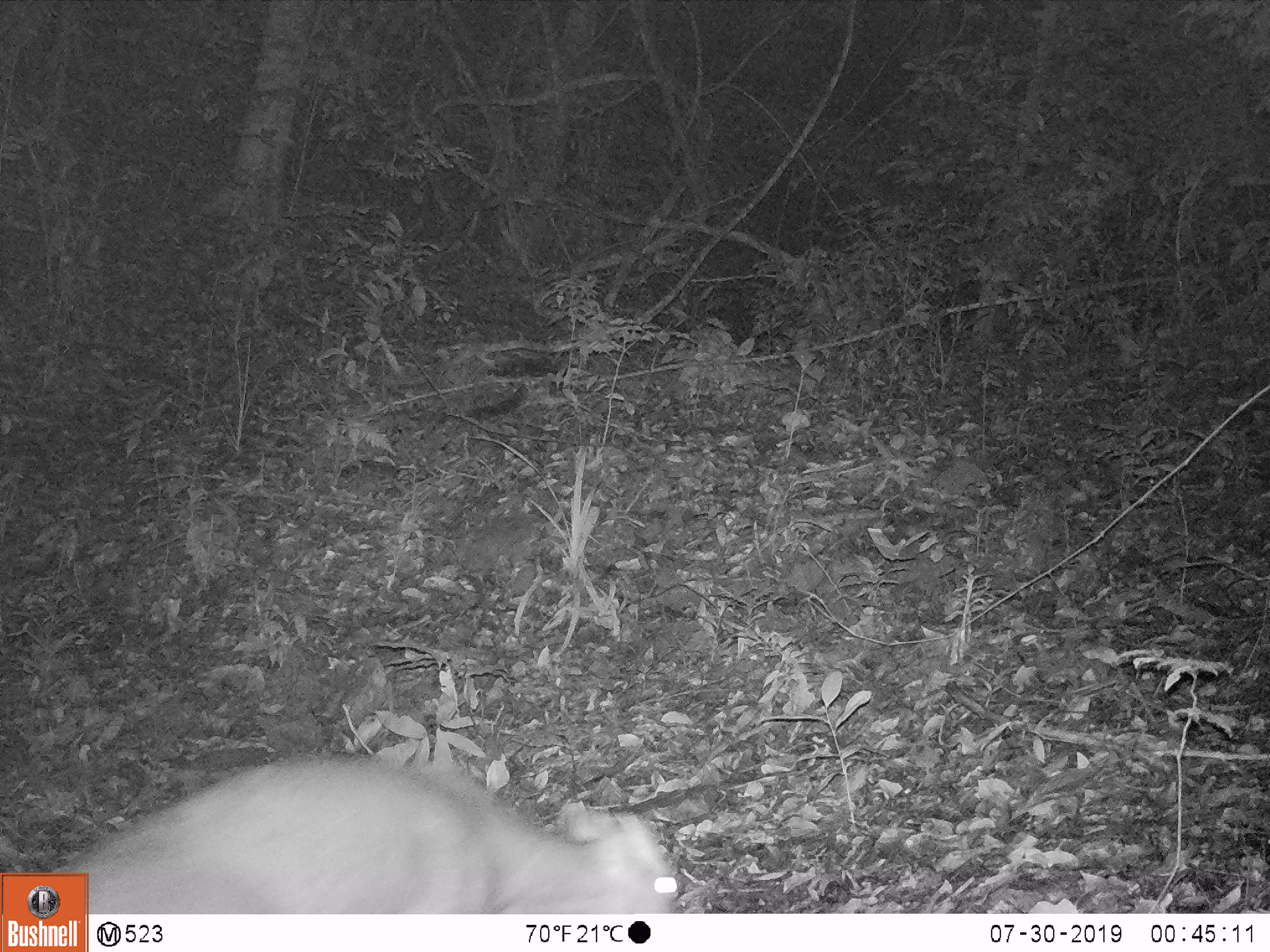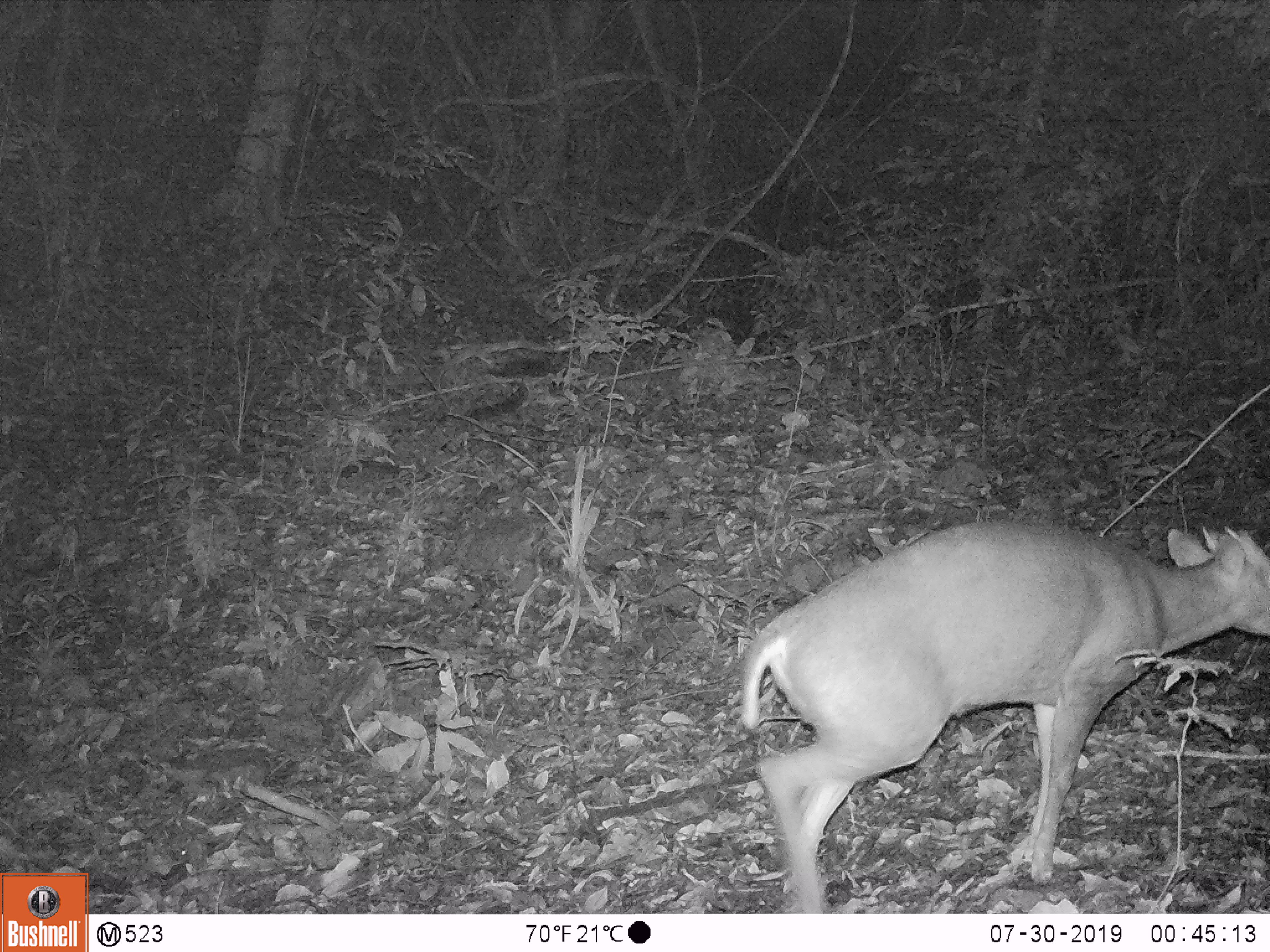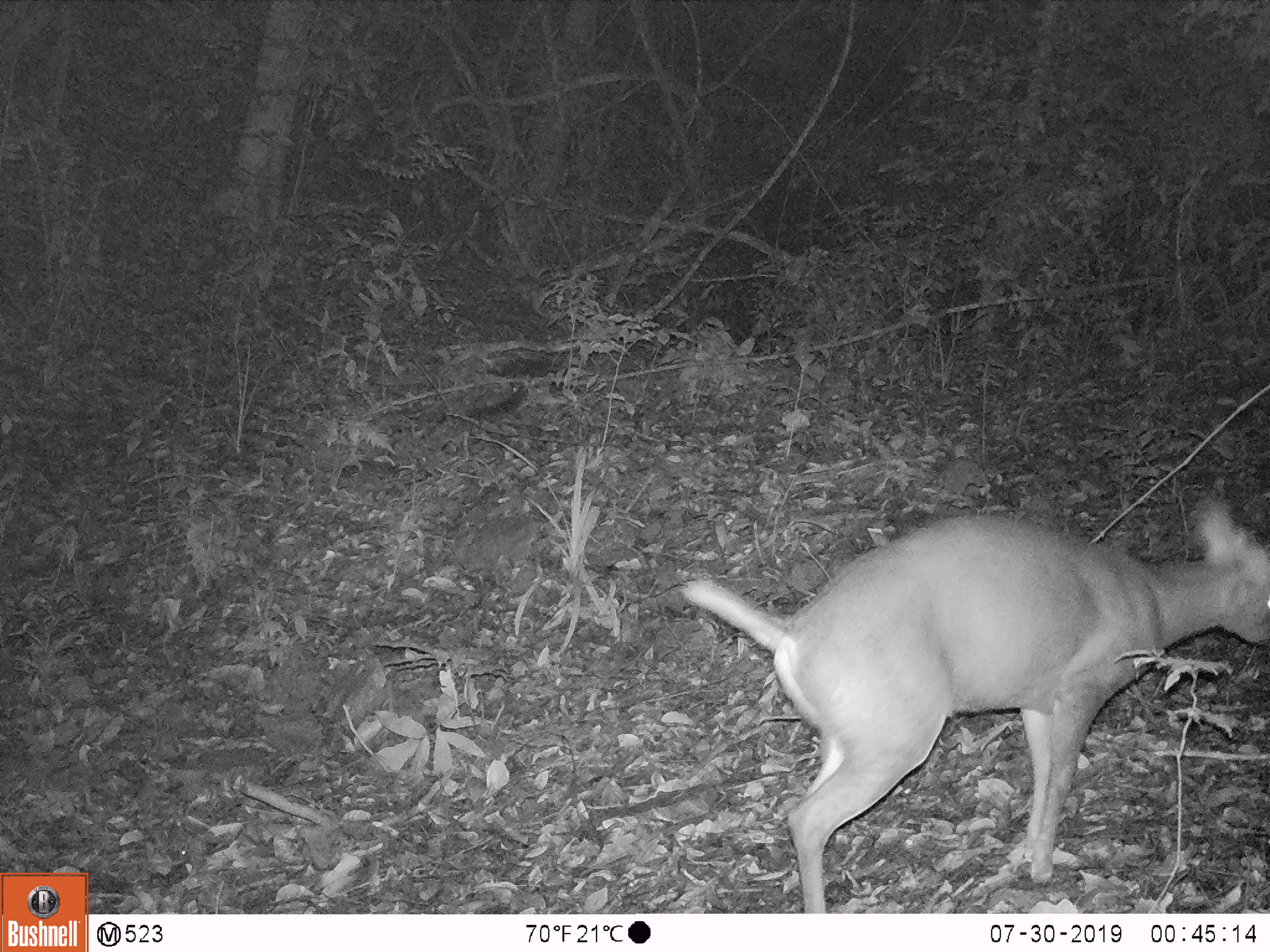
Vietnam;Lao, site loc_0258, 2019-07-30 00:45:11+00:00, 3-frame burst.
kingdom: Animalia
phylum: Chordata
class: Mammalia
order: Artiodactyla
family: Cervidae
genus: Muntiacus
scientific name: Muntiacus rooseveltorum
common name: roosevelt's muntjac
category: roosevelts muntjac group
Roosevelts muntjac group (roosevelt's muntjac) (Muntiacus rooseveltorum). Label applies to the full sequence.